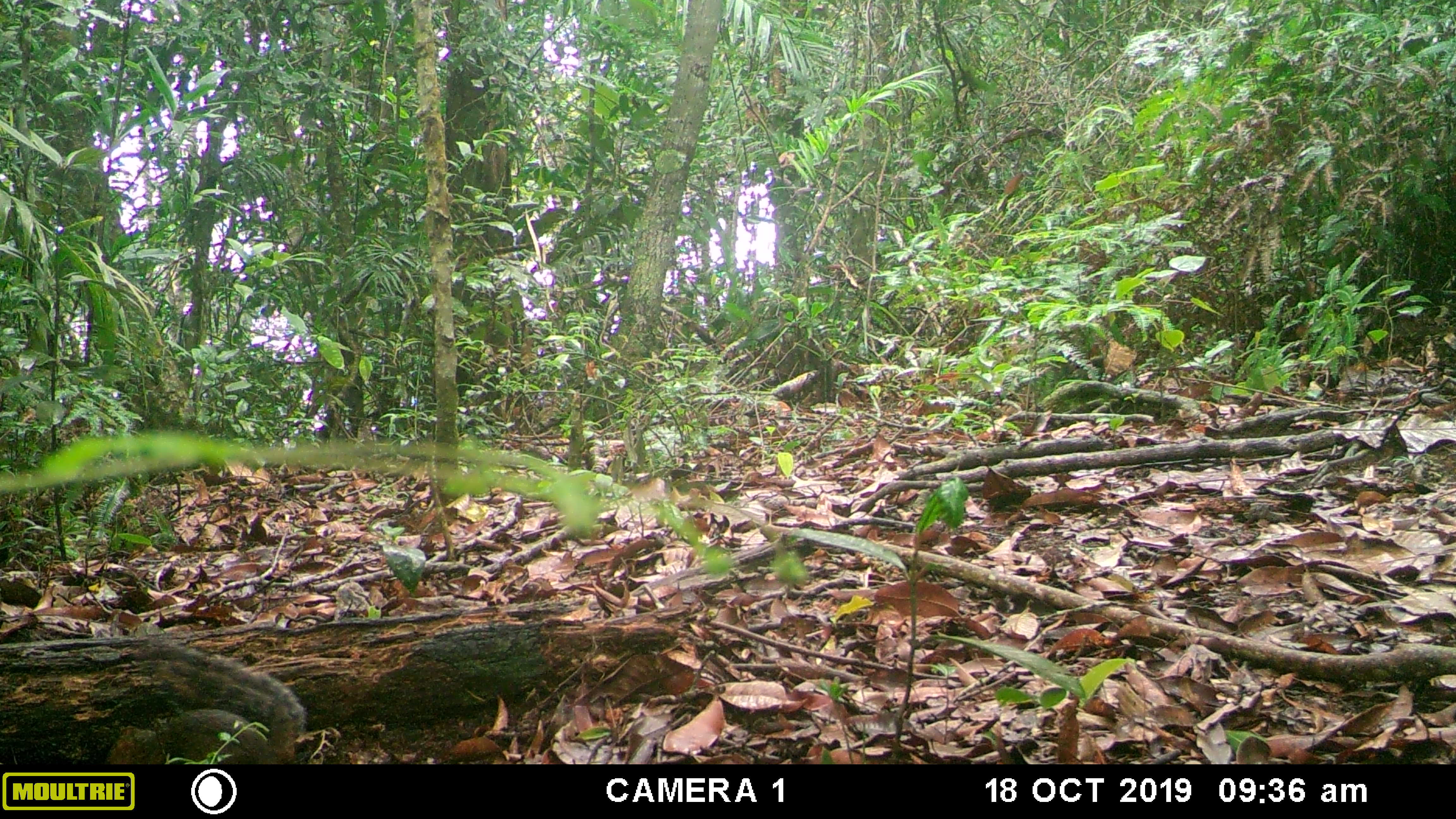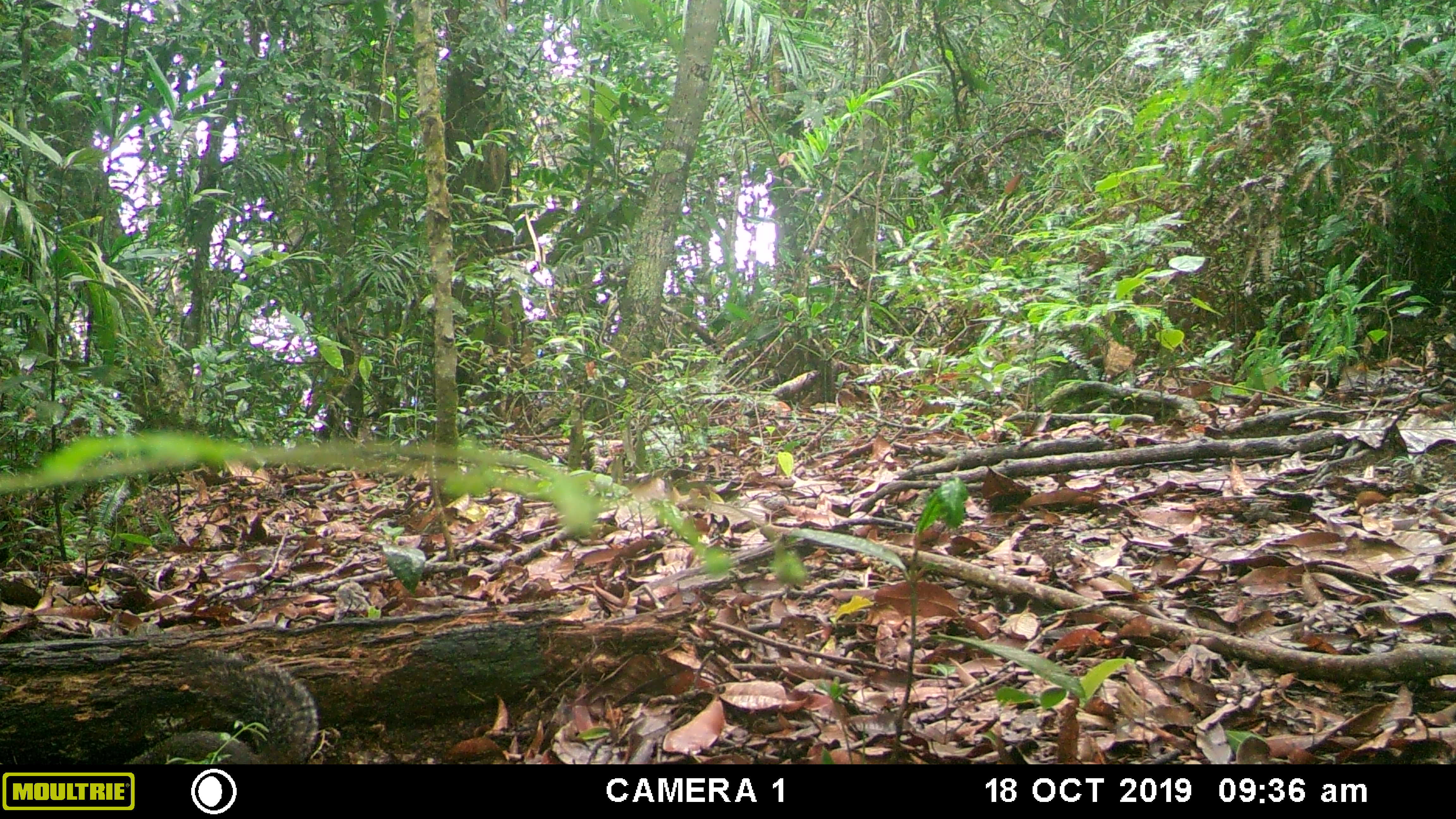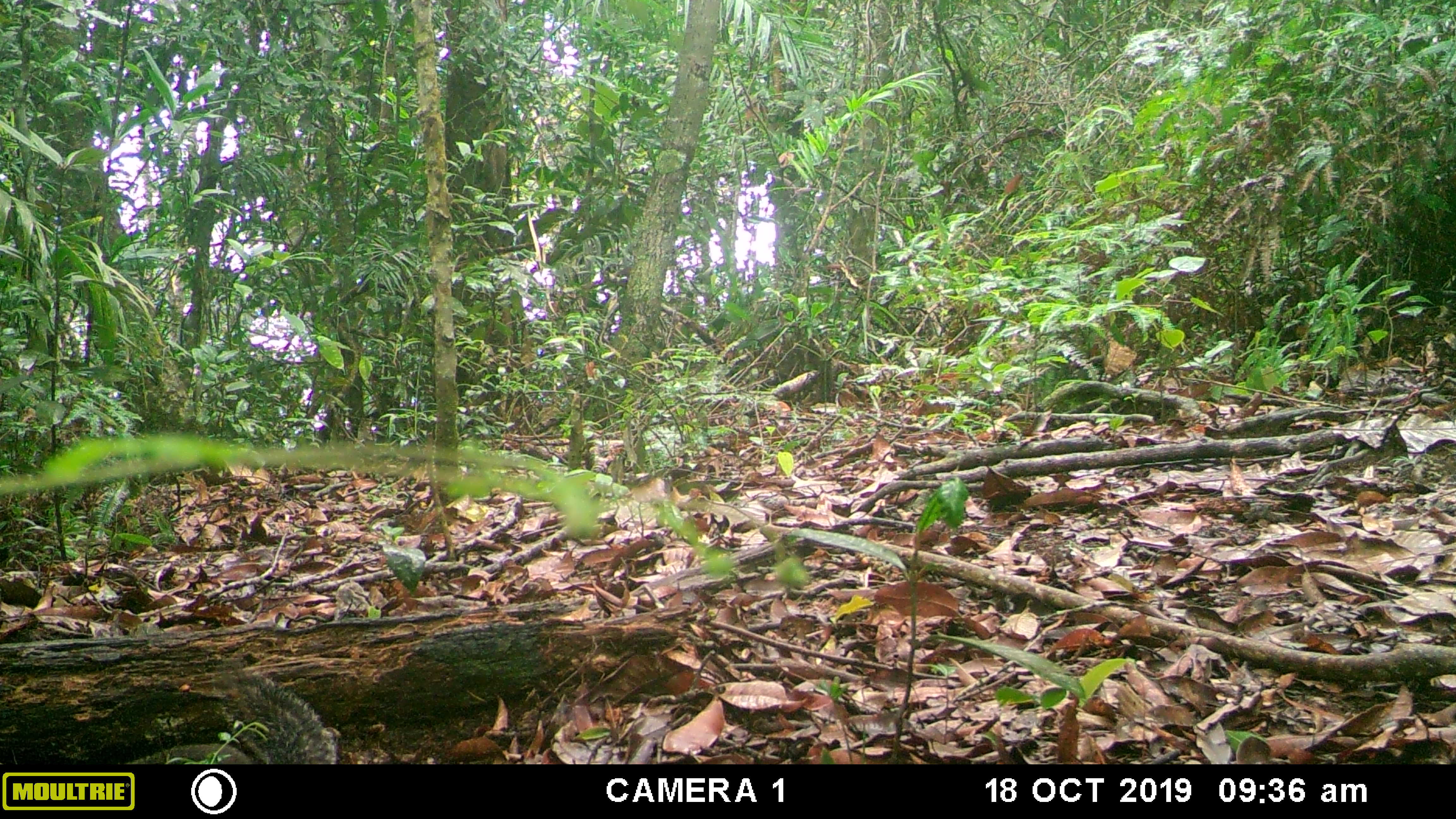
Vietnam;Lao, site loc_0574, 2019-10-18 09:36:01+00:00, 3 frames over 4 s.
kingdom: Animalia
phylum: Chordata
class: Mammalia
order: Rodentia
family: Sciuridae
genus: Dremomys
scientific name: Dremomys rufigenis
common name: red-cheeked squirrel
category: red cheeked squirrel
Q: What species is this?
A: Red cheeked squirrel (red-cheeked squirrel) (Dremomys rufigenis).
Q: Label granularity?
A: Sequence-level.